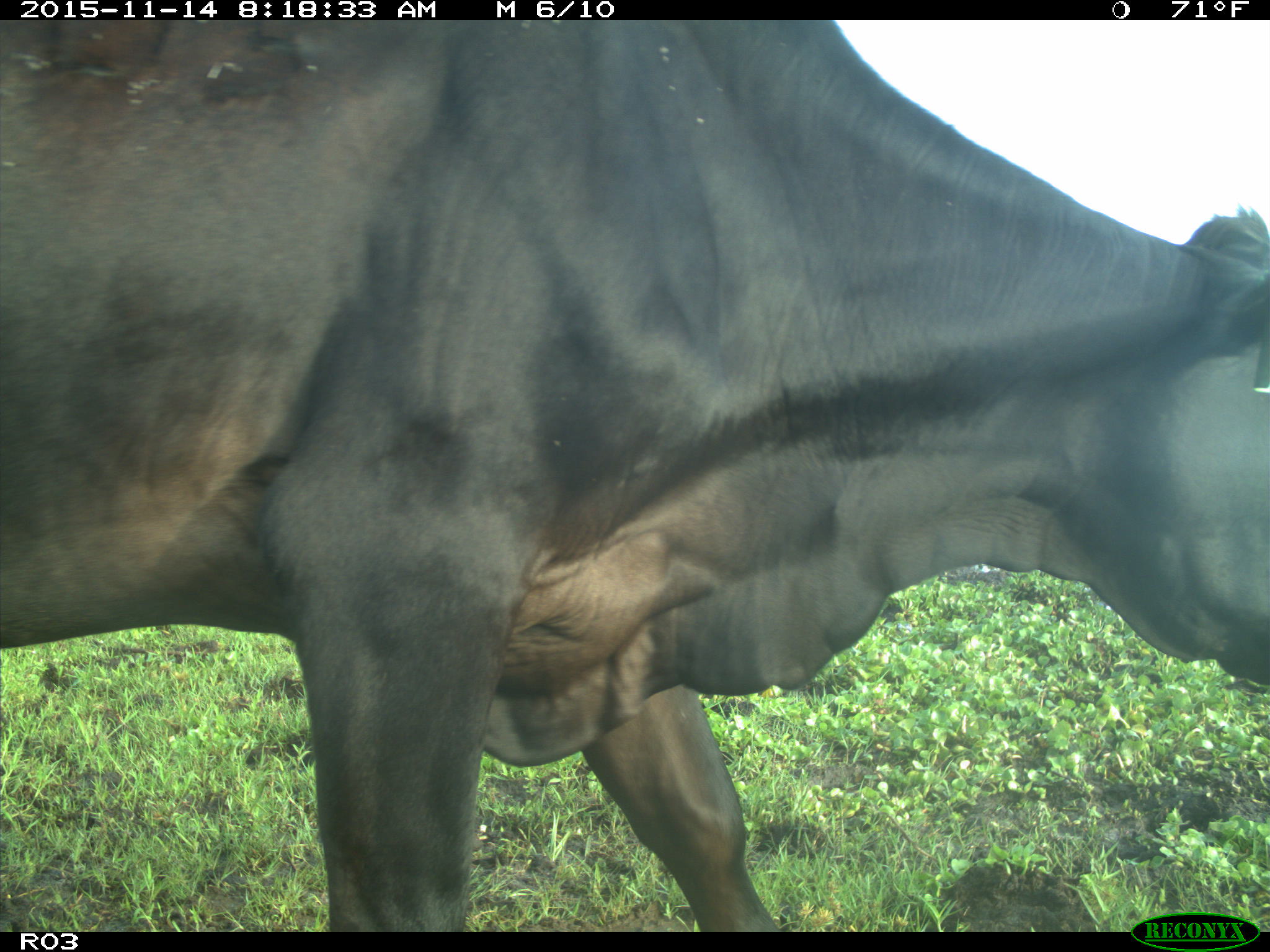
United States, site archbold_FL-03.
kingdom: Animalia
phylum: Chordata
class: Mammalia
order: Artiodactyla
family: Bovidae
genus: Bos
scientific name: Bos taurus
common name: domestic cow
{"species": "Bos taurus (domestic cow)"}